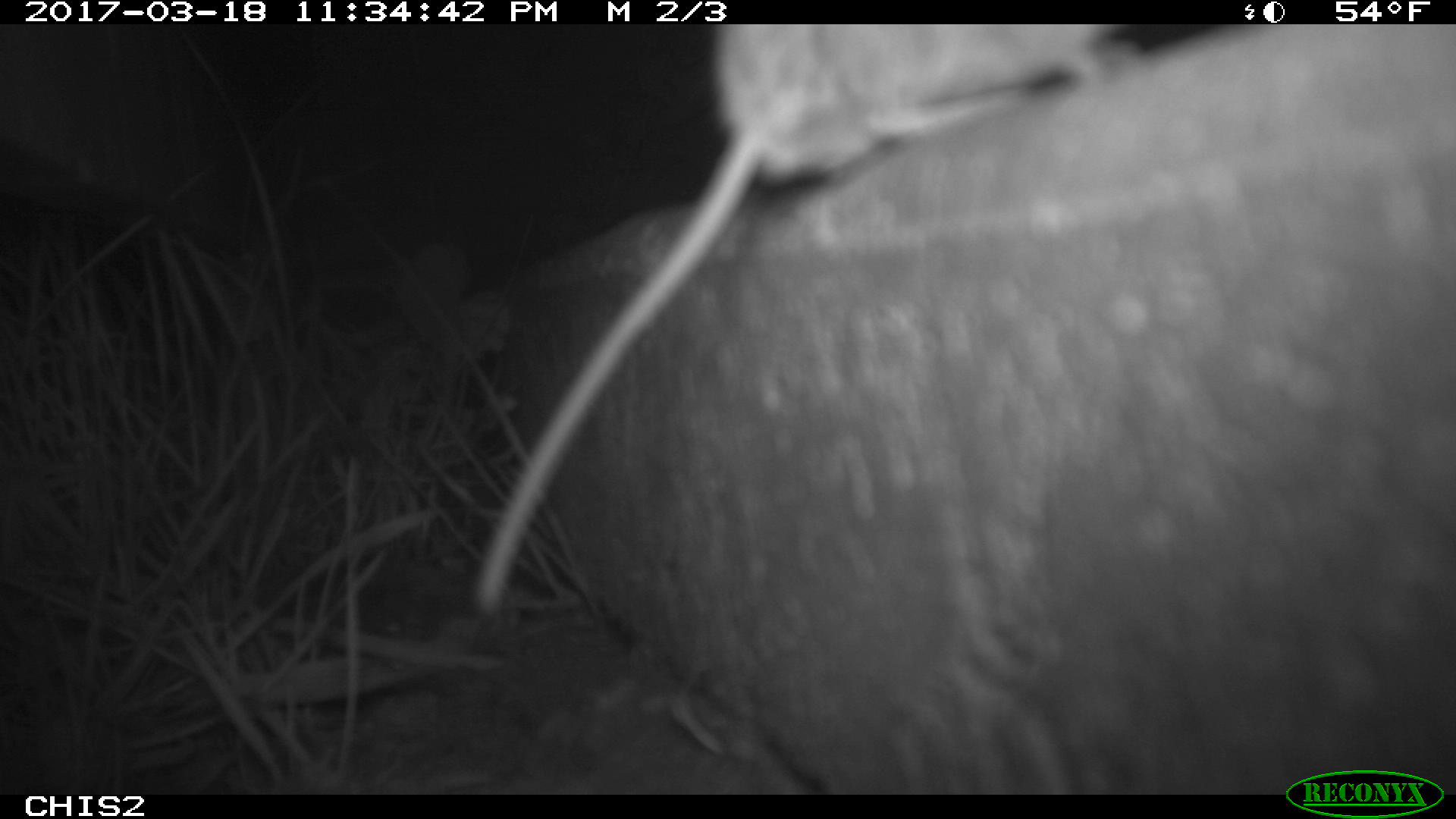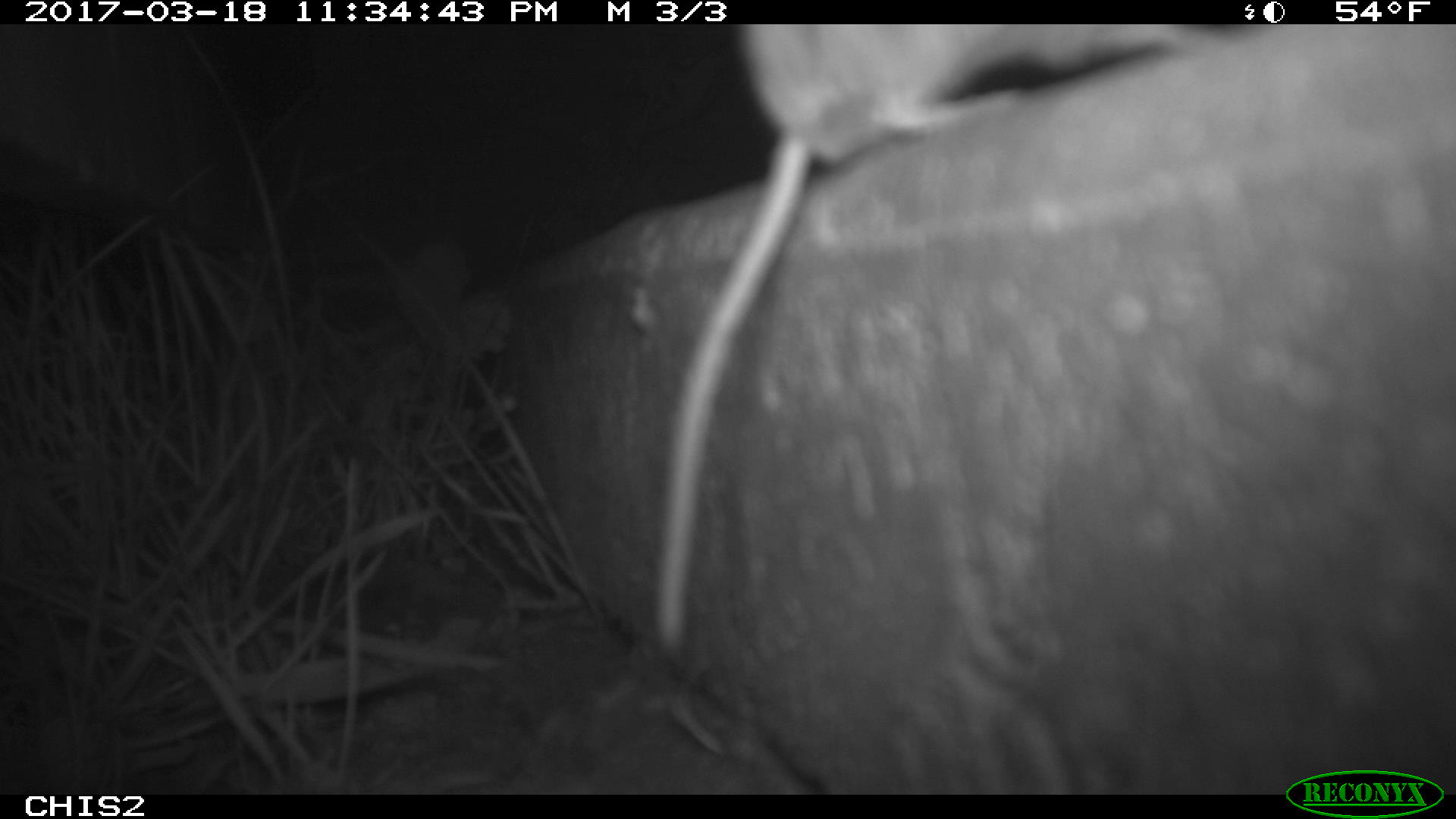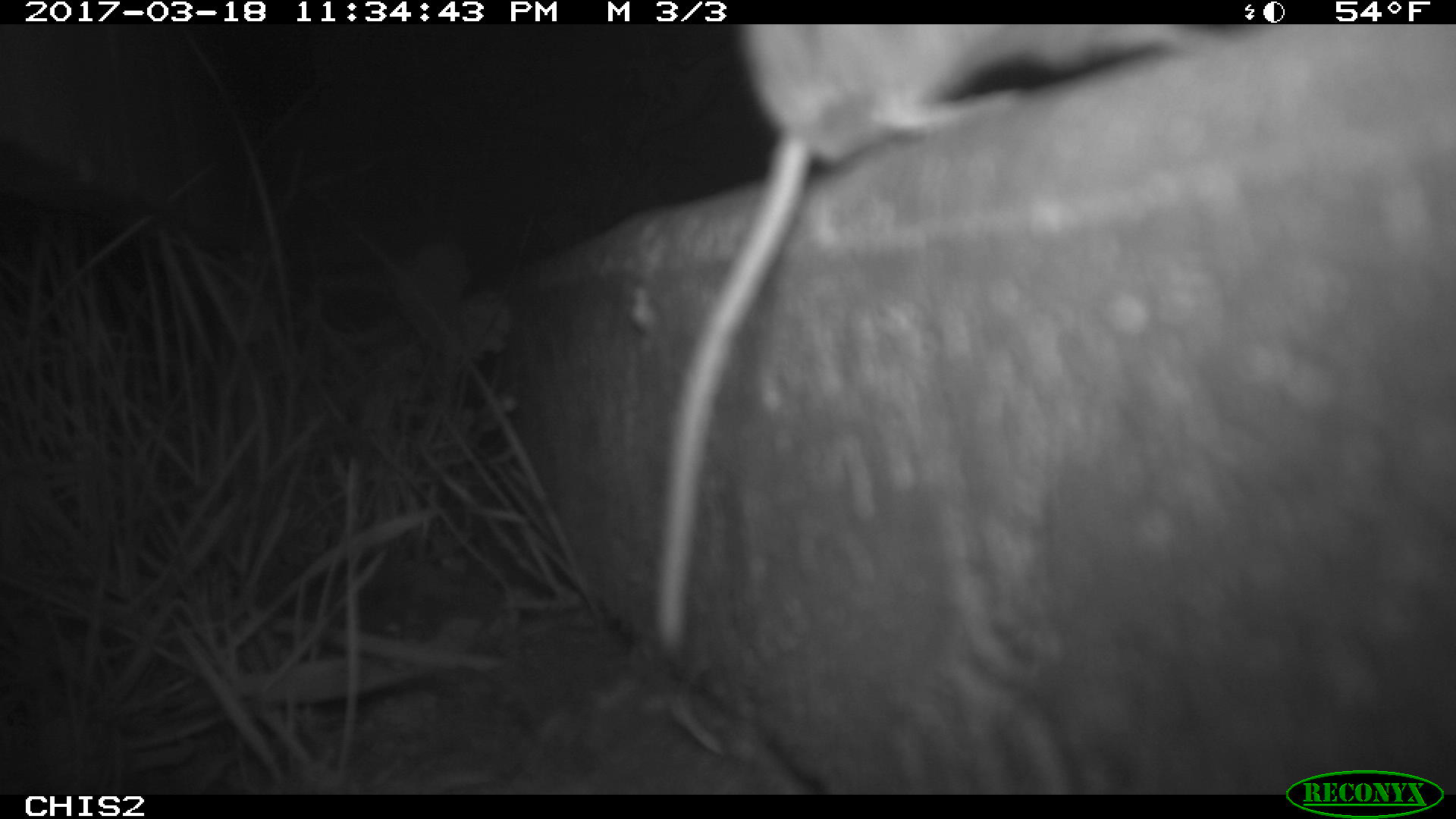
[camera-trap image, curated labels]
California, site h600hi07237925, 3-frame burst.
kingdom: Animalia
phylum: Chordata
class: Mammalia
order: Rodentia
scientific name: Rodentia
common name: rodent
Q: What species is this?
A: Rodent (Rodentia).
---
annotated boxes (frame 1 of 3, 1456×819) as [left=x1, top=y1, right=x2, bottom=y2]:
rodent: [left=471, top=23, right=1144, bottom=611]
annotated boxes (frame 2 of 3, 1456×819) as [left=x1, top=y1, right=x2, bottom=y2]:
rodent: [left=654, top=27, right=1187, bottom=654]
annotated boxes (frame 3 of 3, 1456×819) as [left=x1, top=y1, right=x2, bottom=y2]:
rodent: [left=655, top=25, right=1186, bottom=651]